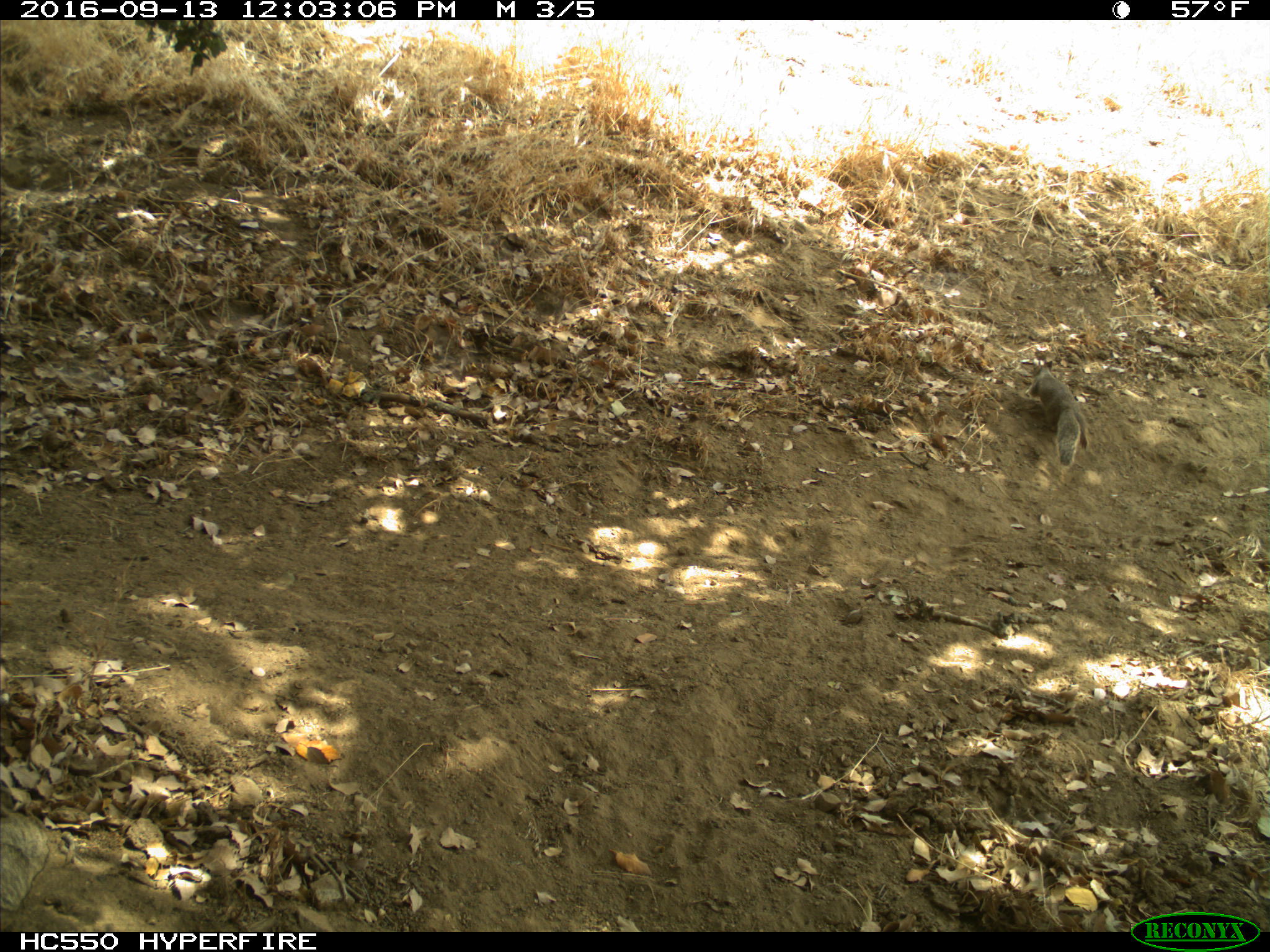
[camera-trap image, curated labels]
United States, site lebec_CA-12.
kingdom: Animalia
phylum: Chordata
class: Mammalia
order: Rodentia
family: Sciuridae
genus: Otospermophilus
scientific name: Otospermophilus beecheyi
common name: california ground squirrel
Otospermophilus beecheyi (california ground squirrel).